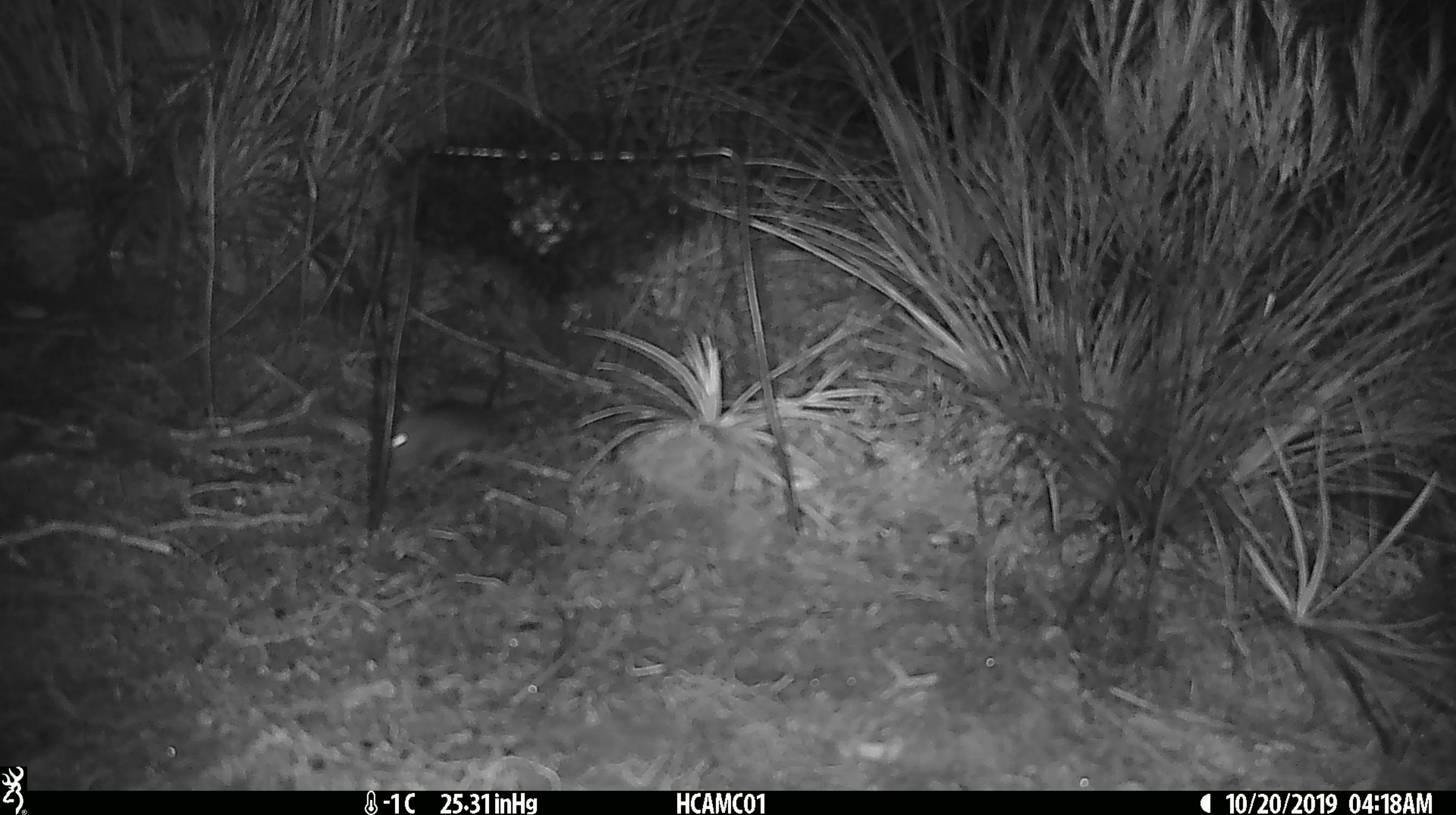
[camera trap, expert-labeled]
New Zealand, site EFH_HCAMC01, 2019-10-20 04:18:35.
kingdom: Animalia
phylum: Chordata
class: Mammalia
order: Rodentia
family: Muridae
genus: Mus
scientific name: Mus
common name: mouse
Mouse (Mus).